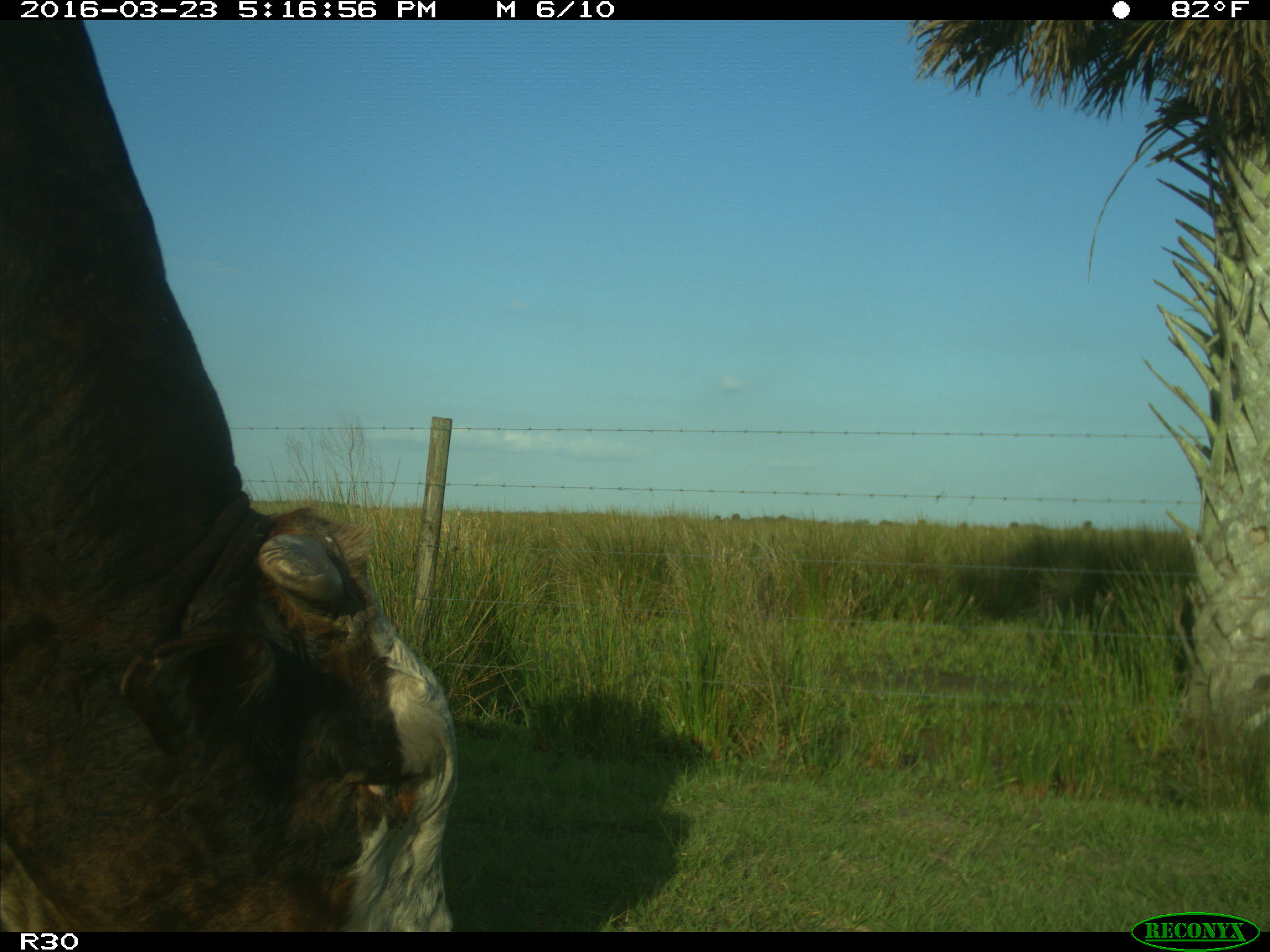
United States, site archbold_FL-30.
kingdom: Animalia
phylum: Chordata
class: Mammalia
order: Artiodactyla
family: Bovidae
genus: Bos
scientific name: Bos taurus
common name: domestic cow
Bos taurus (domestic cow).